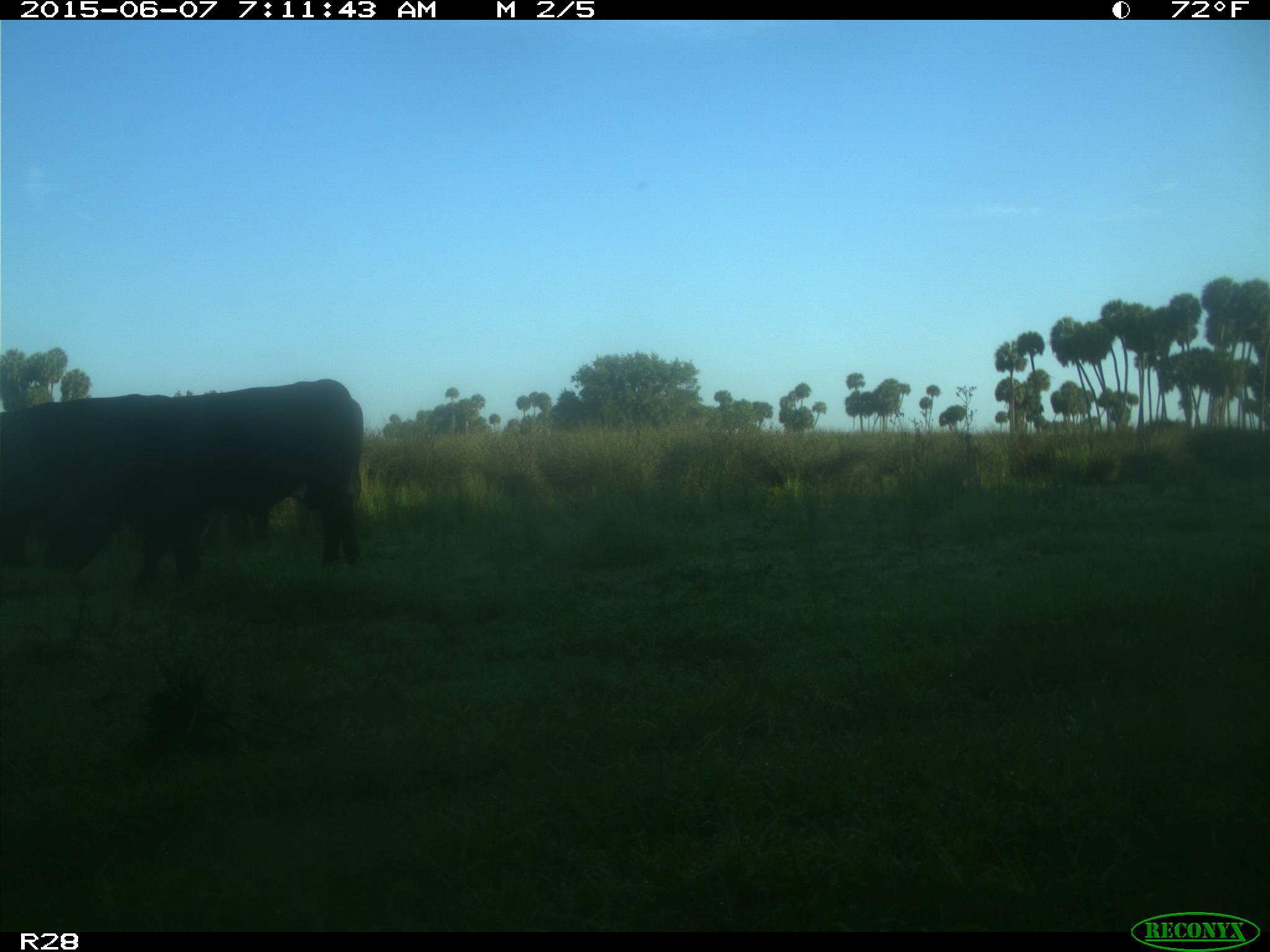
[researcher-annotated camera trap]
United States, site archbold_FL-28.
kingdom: Animalia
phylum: Chordata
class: Mammalia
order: Artiodactyla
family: Bovidae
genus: Bos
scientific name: Bos taurus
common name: domestic cow